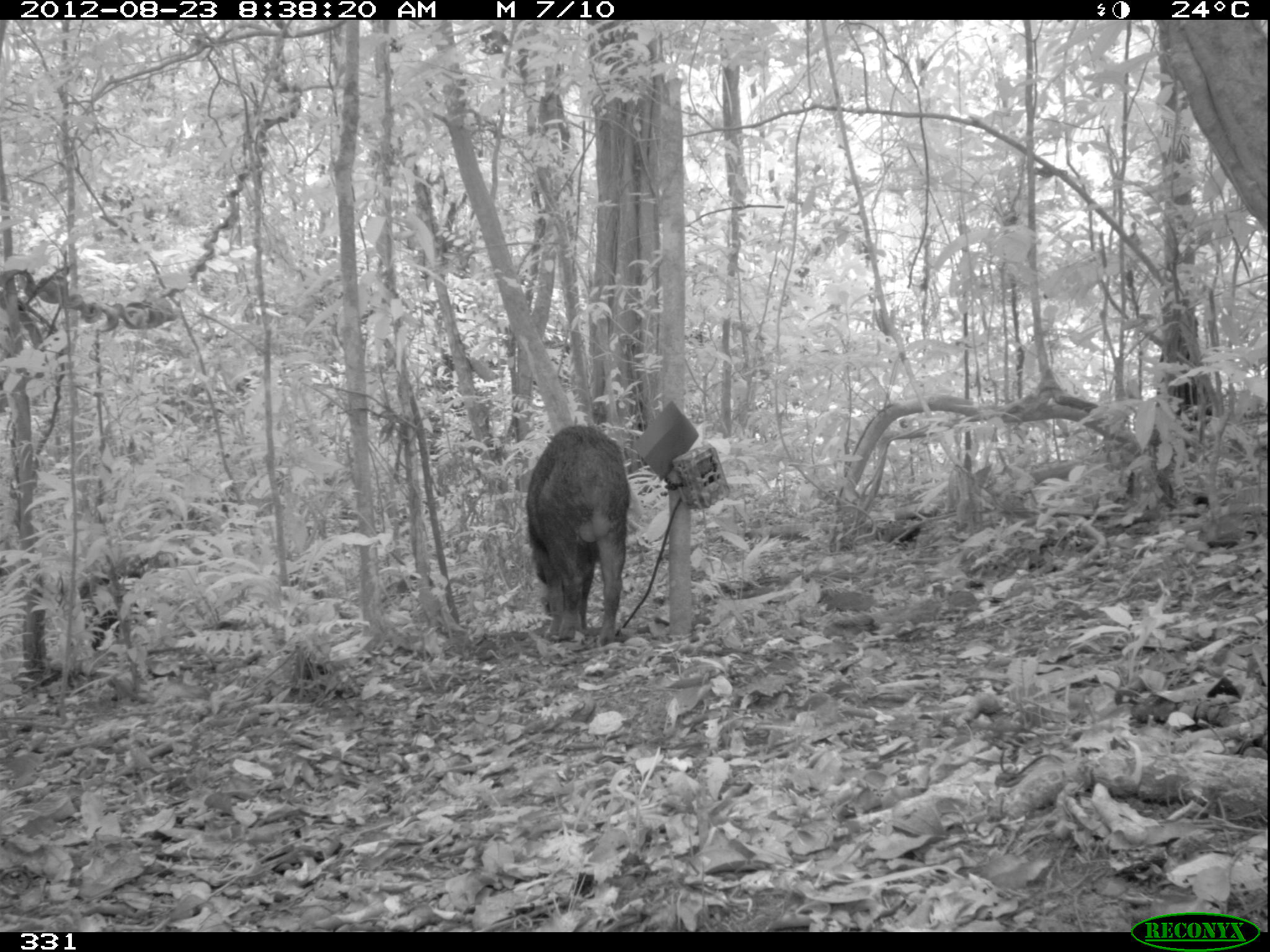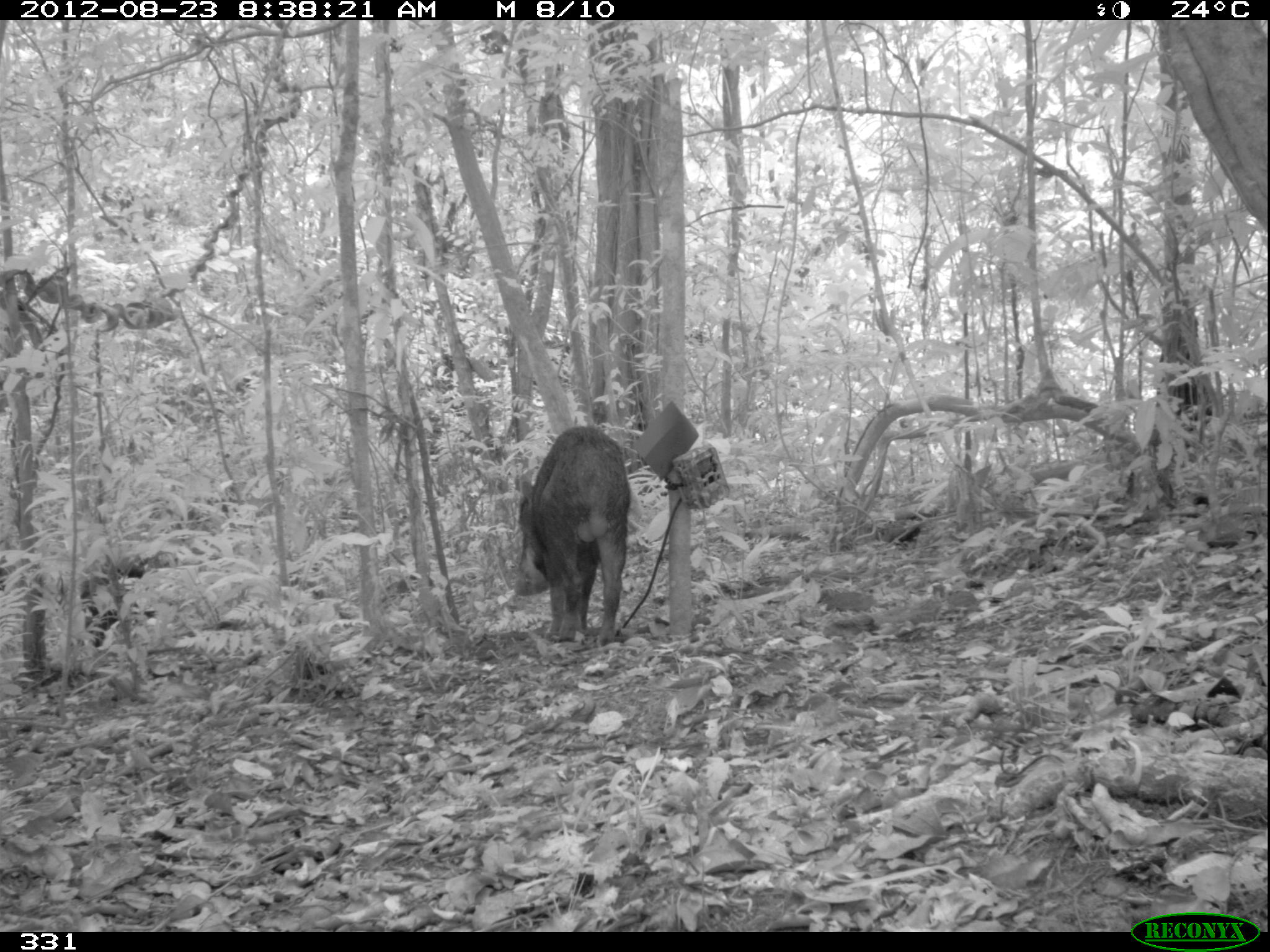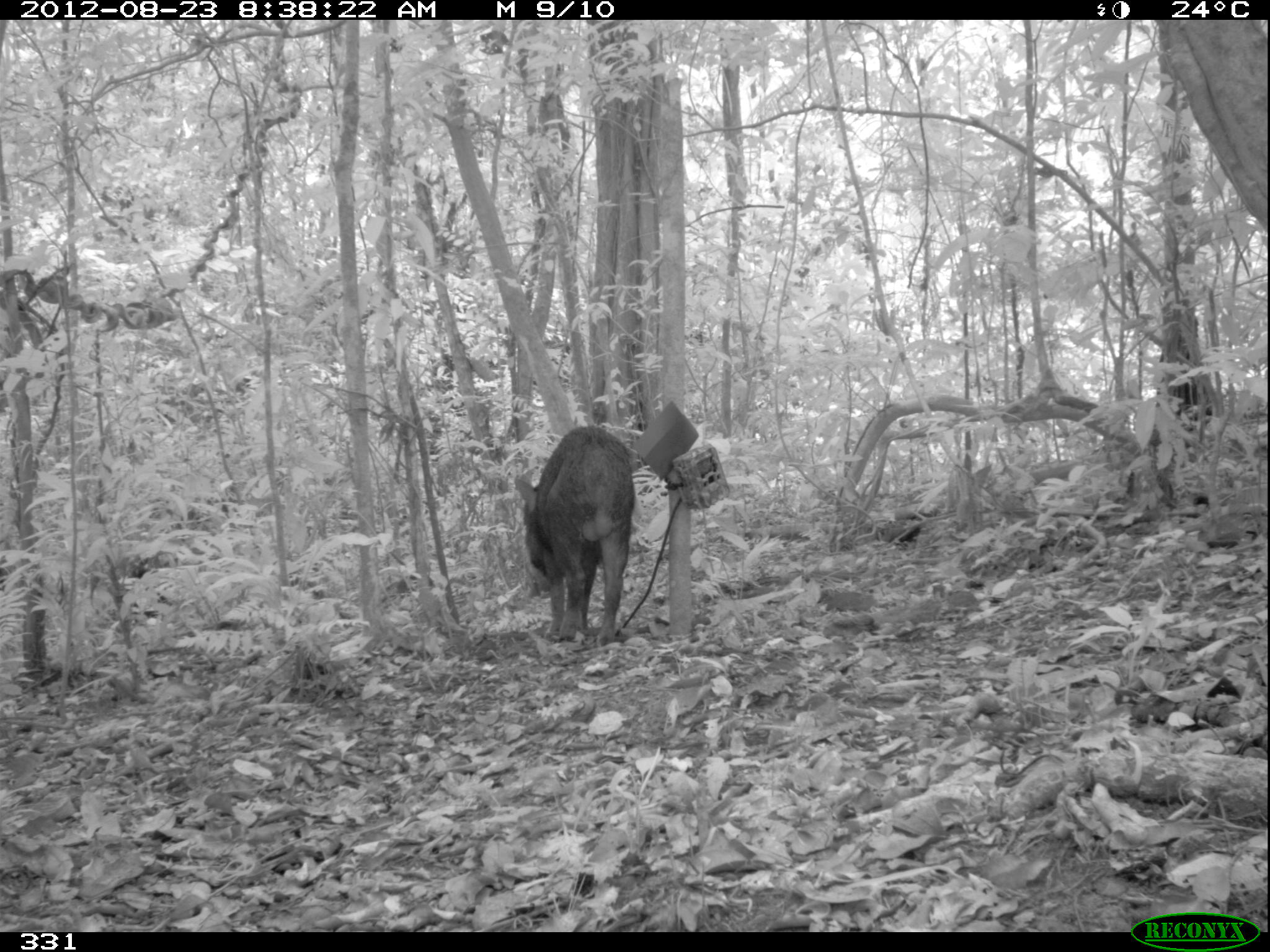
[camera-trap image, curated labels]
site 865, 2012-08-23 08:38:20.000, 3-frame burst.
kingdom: Animalia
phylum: Chordata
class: Mammalia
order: Artiodactyla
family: Tayassuidae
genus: Tayassu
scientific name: Tayassu pecari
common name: white-lipped peccary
Tayassu pecari (white-lipped peccary).